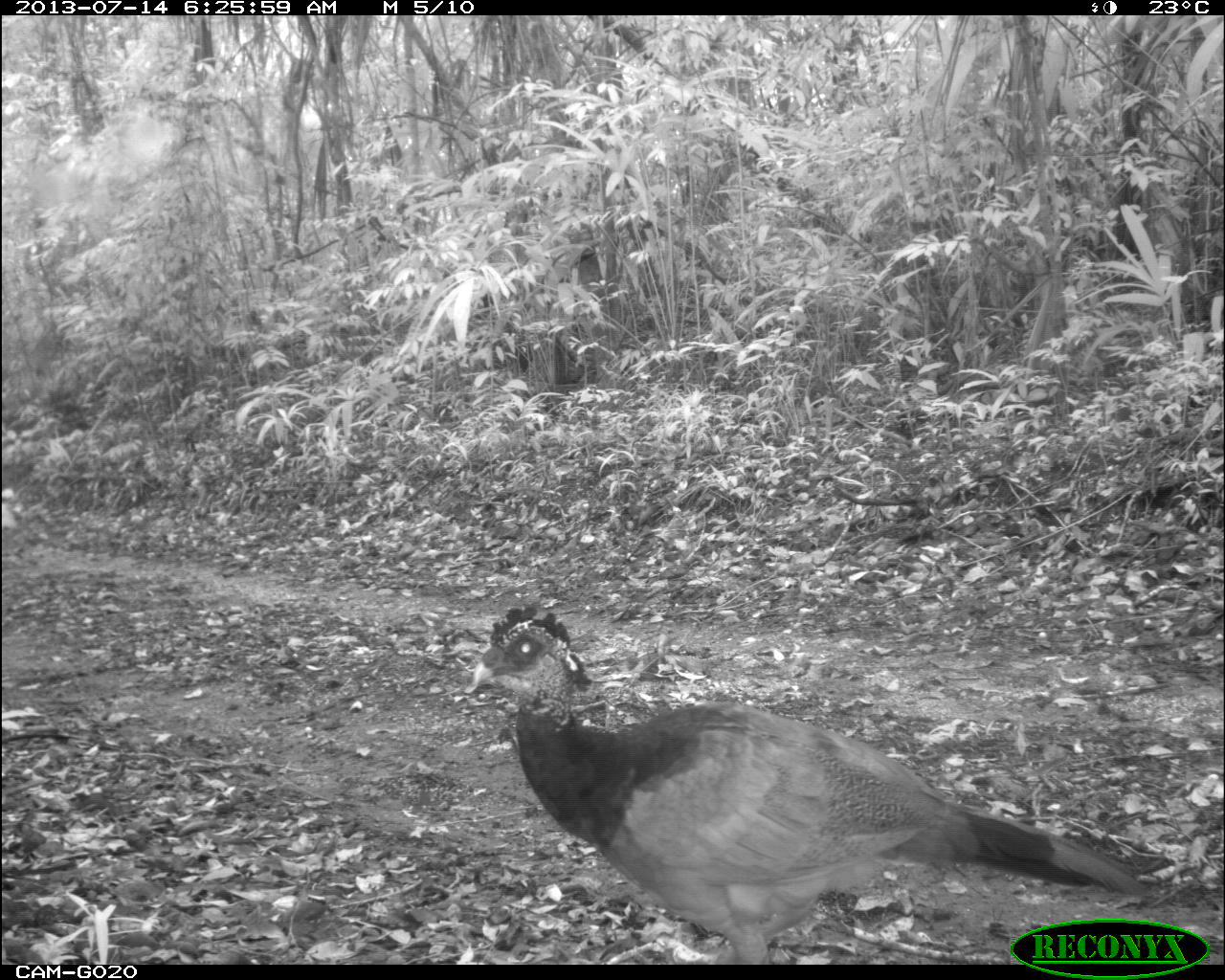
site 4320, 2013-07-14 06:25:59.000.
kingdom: Animalia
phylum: Chordata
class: Aves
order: Galliformes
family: Cracidae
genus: Crax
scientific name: Crax rubra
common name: great curassow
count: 2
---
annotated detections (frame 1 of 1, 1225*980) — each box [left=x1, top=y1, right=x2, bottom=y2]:
crax rubra: [left=467, top=601, right=1154, bottom=962]